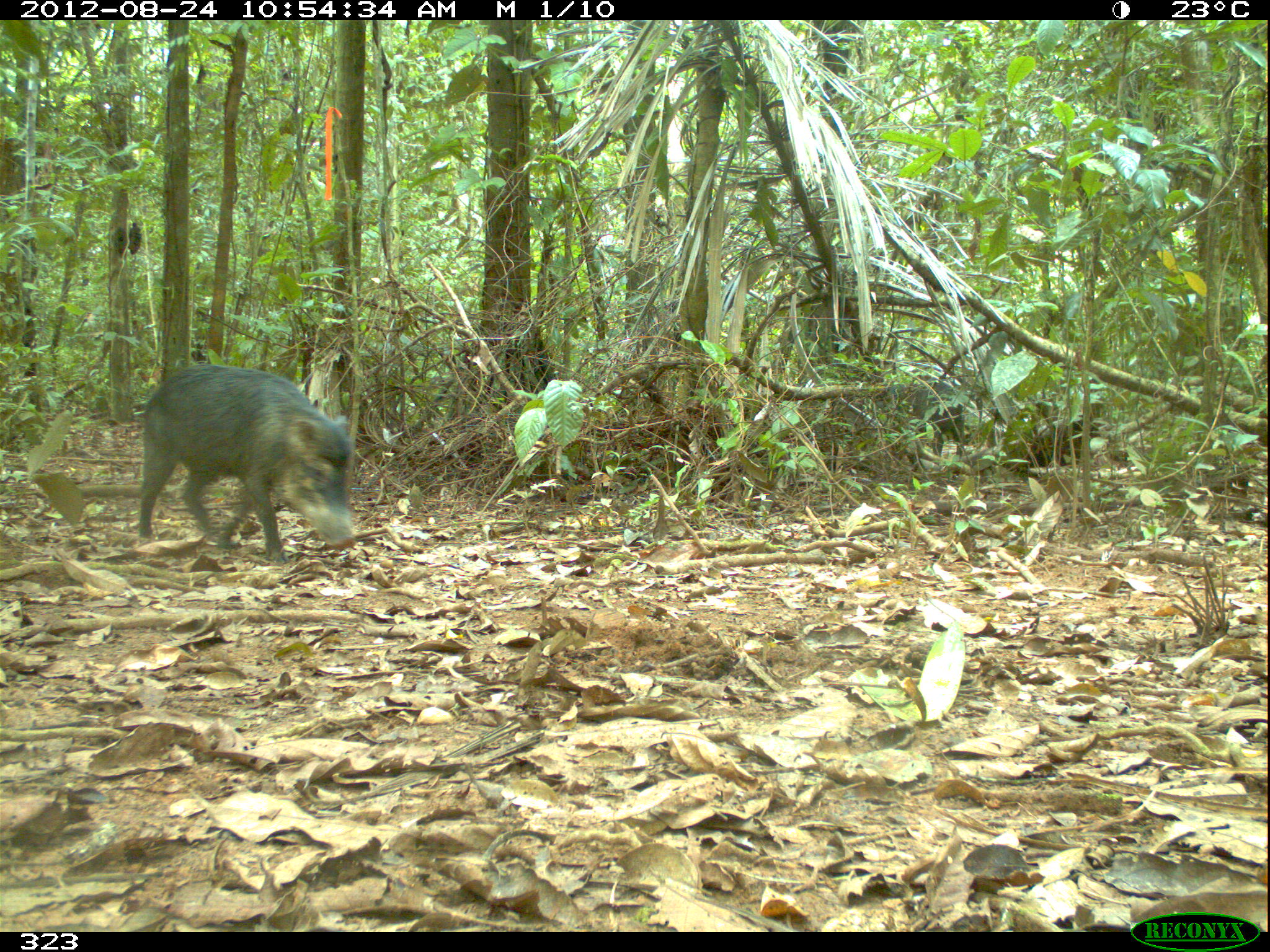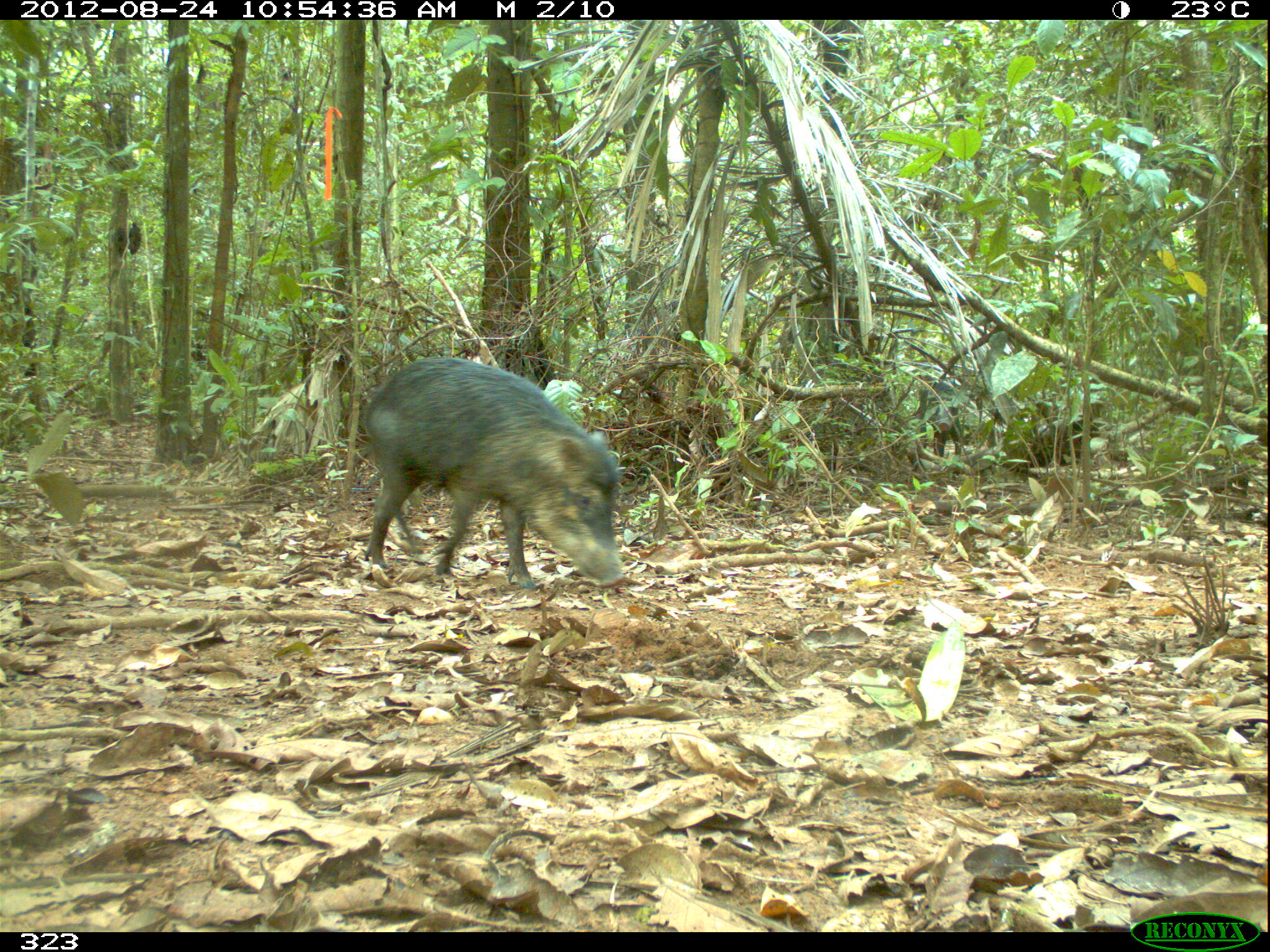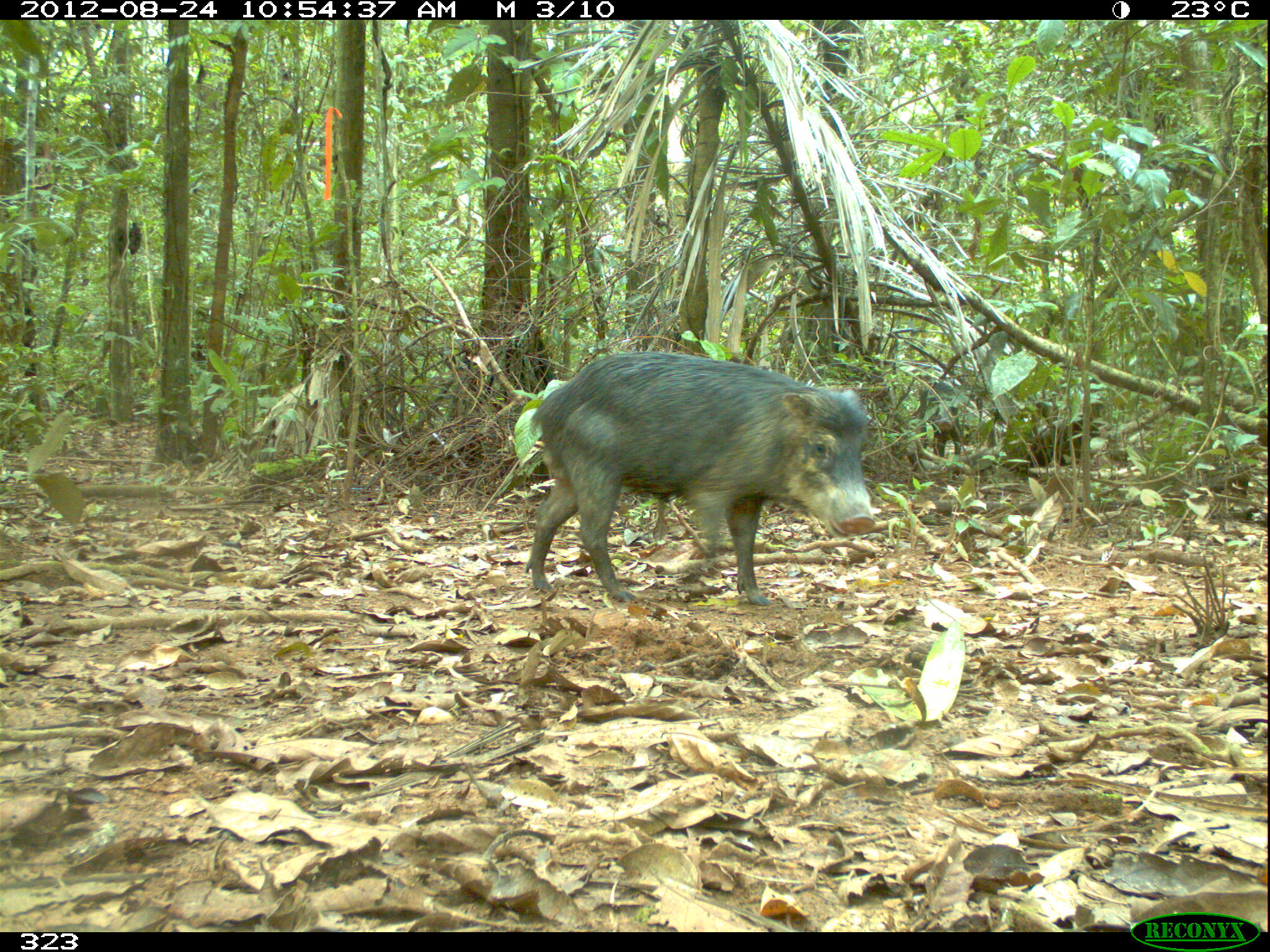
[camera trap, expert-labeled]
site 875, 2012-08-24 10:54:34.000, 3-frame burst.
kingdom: Animalia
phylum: Chordata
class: Mammalia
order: Artiodactyla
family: Tayassuidae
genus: Tayassu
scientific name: Tayassu pecari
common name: white-lipped peccary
Tayassu pecari (white-lipped peccary).